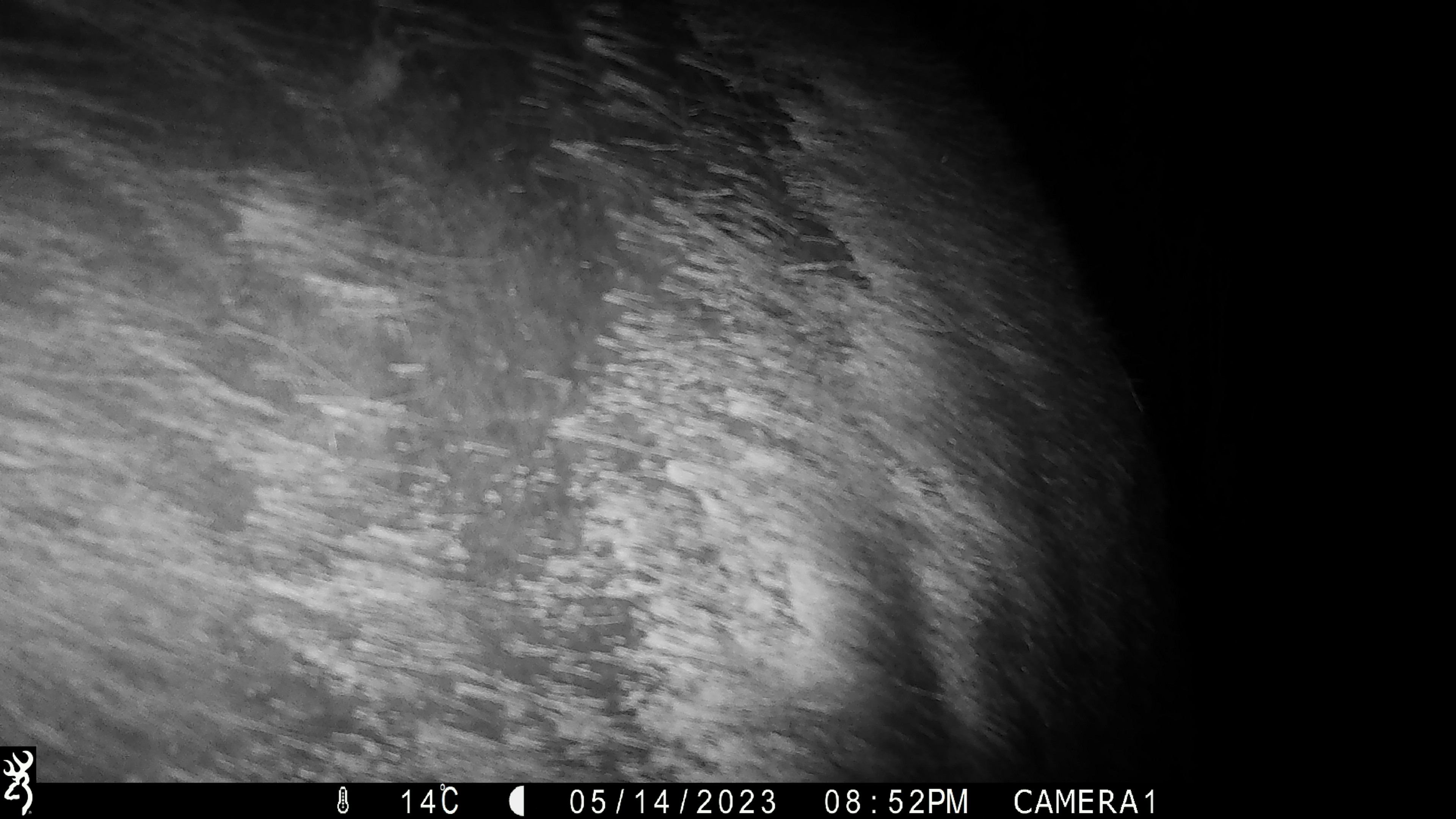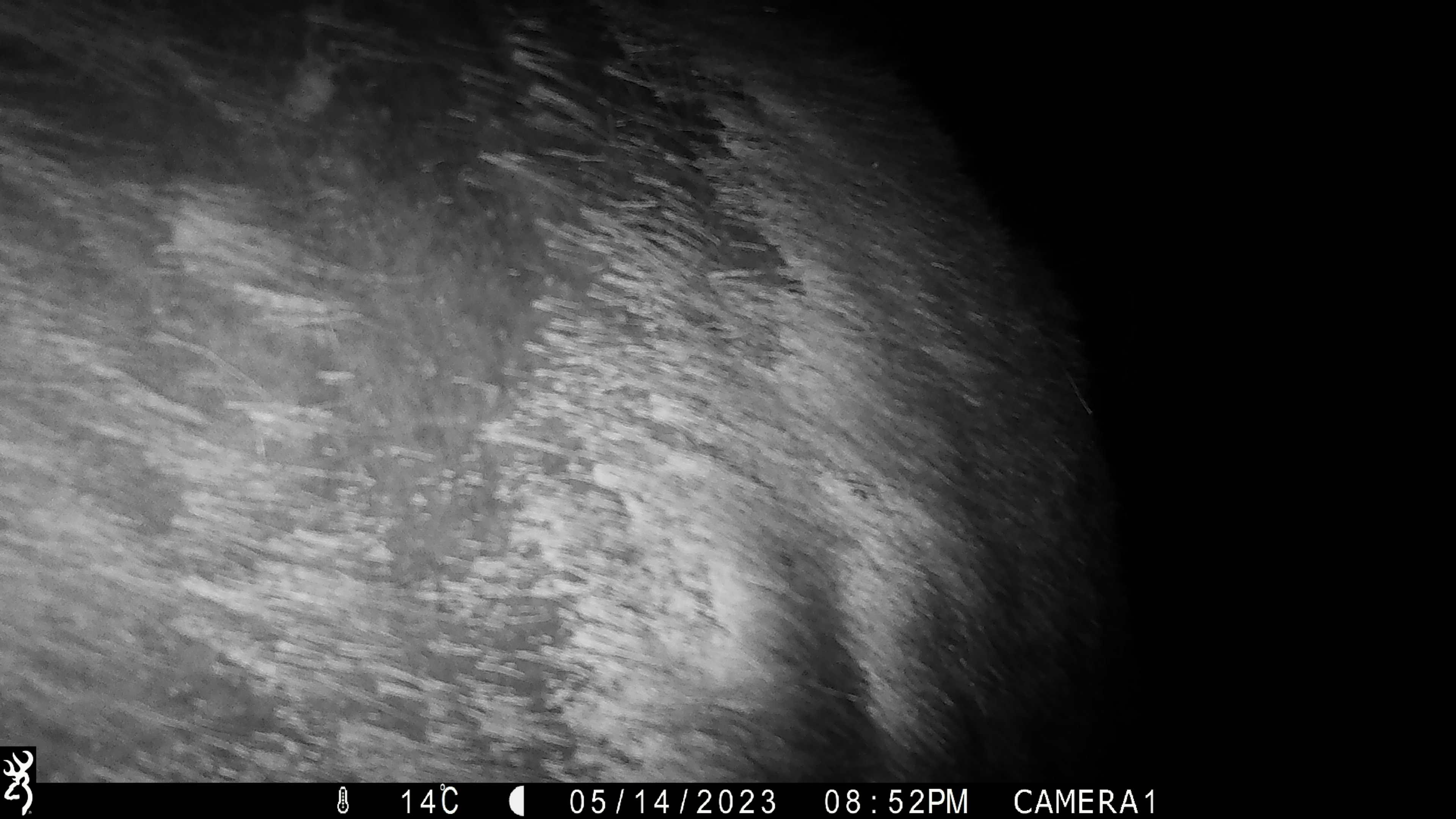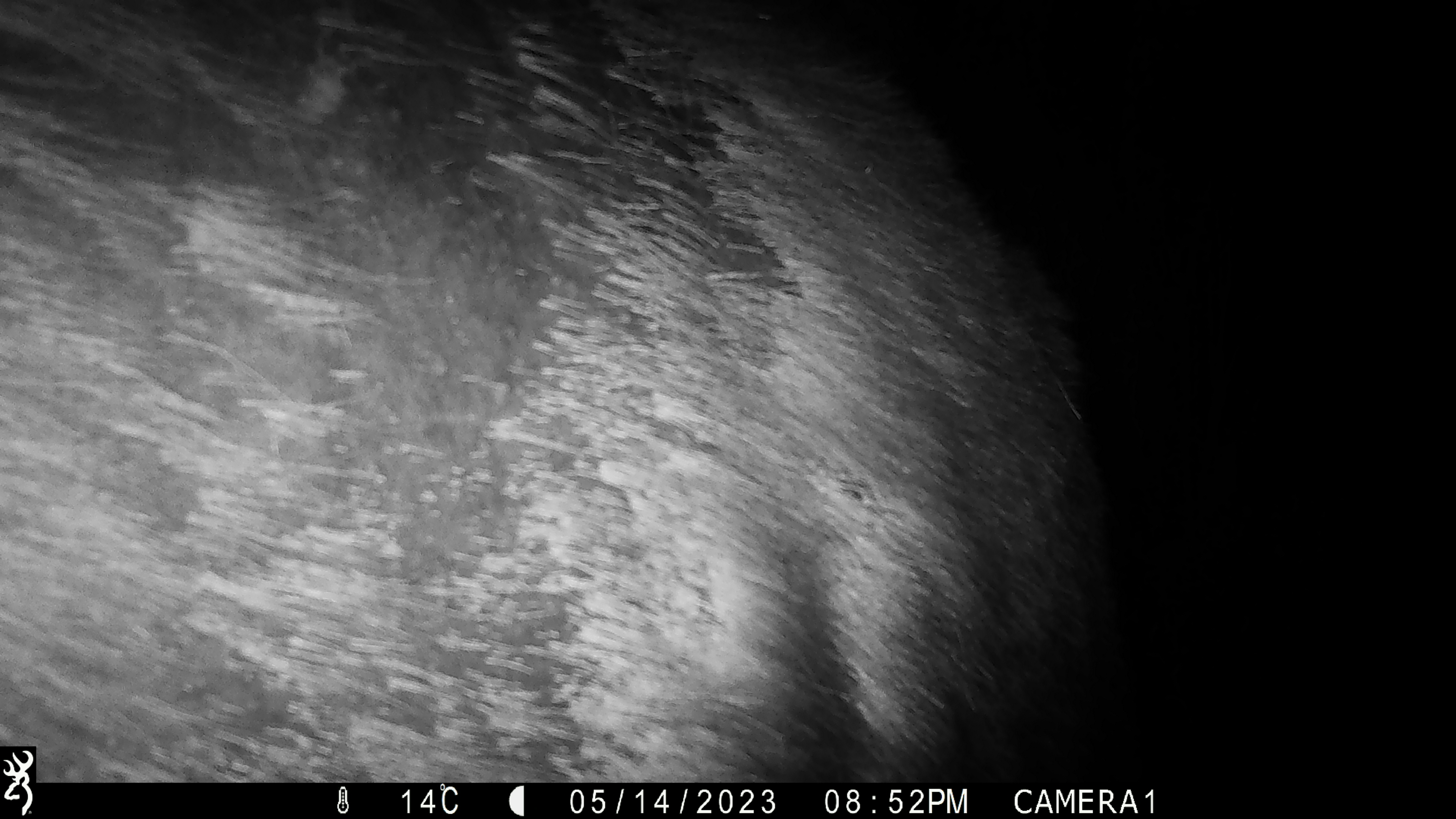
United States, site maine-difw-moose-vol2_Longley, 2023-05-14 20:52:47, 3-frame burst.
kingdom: Animalia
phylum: Chordata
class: Mammalia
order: Artiodactyla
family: Cervidae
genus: Alces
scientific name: Alces alces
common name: moose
Moose (Alces alces).